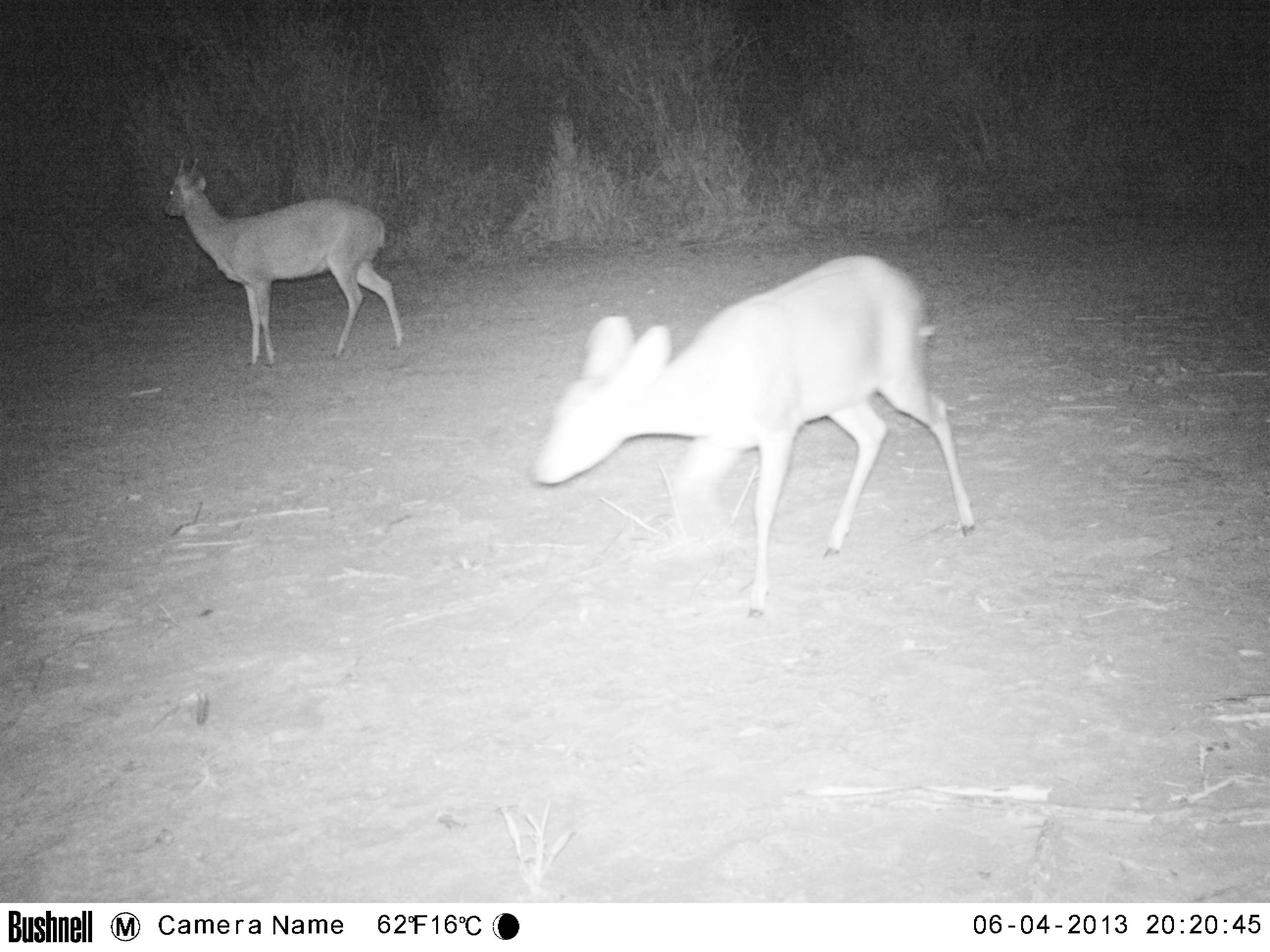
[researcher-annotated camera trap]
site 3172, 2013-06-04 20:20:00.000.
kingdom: Animalia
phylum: Chordata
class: Mammalia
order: Artiodactyla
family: Cervidae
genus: Mazama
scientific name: Mazama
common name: brockets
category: mazama sp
Mazama sp (brockets) (Mazama), count 2.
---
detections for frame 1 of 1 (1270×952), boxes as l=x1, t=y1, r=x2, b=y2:
mazama sp: l=530, t=256, r=976, b=613; l=163, t=157, r=403, b=371